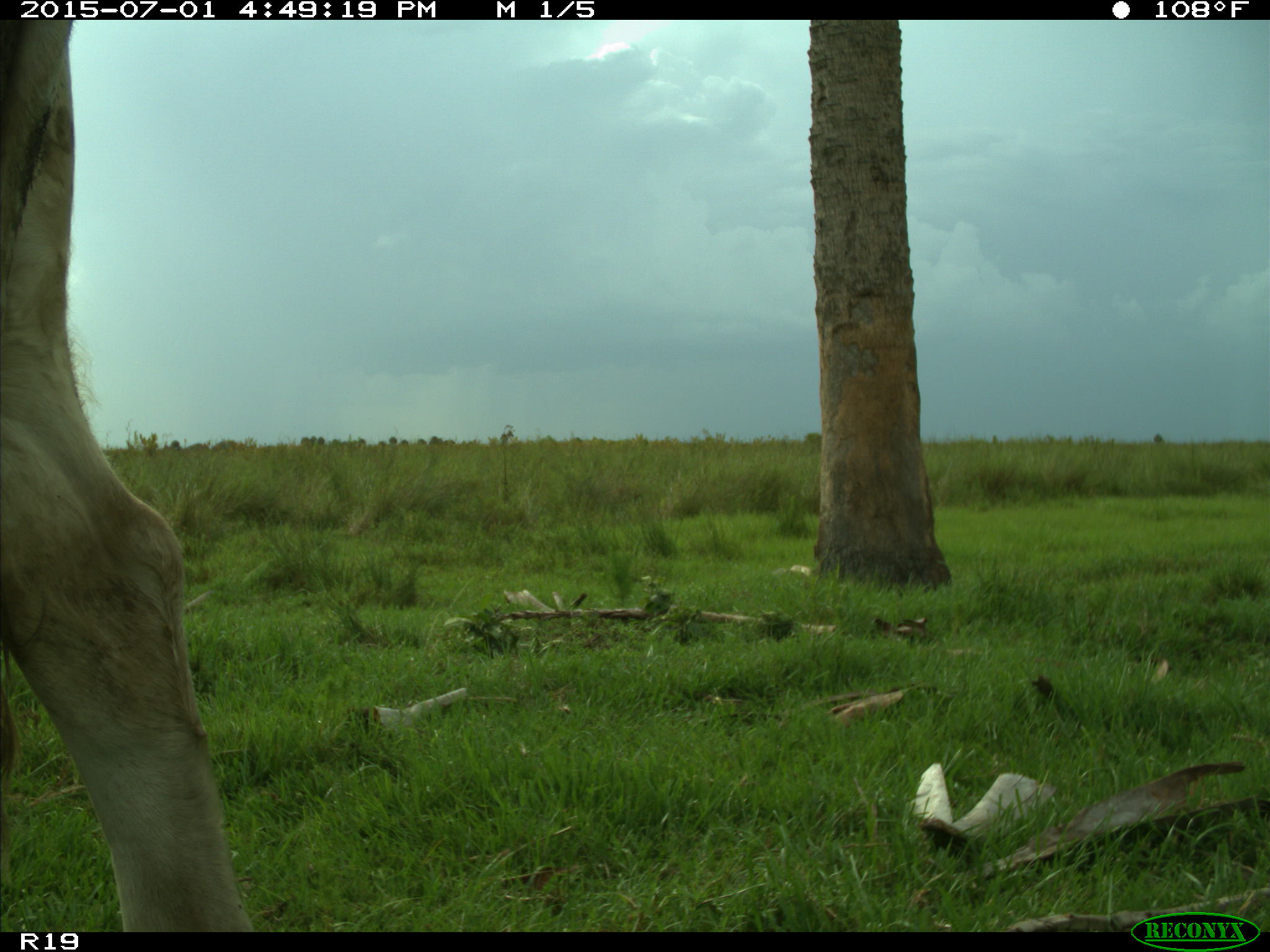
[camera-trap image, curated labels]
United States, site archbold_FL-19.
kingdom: Animalia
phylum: Chordata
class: Mammalia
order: Artiodactyla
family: Bovidae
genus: Bos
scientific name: Bos taurus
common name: domestic cow